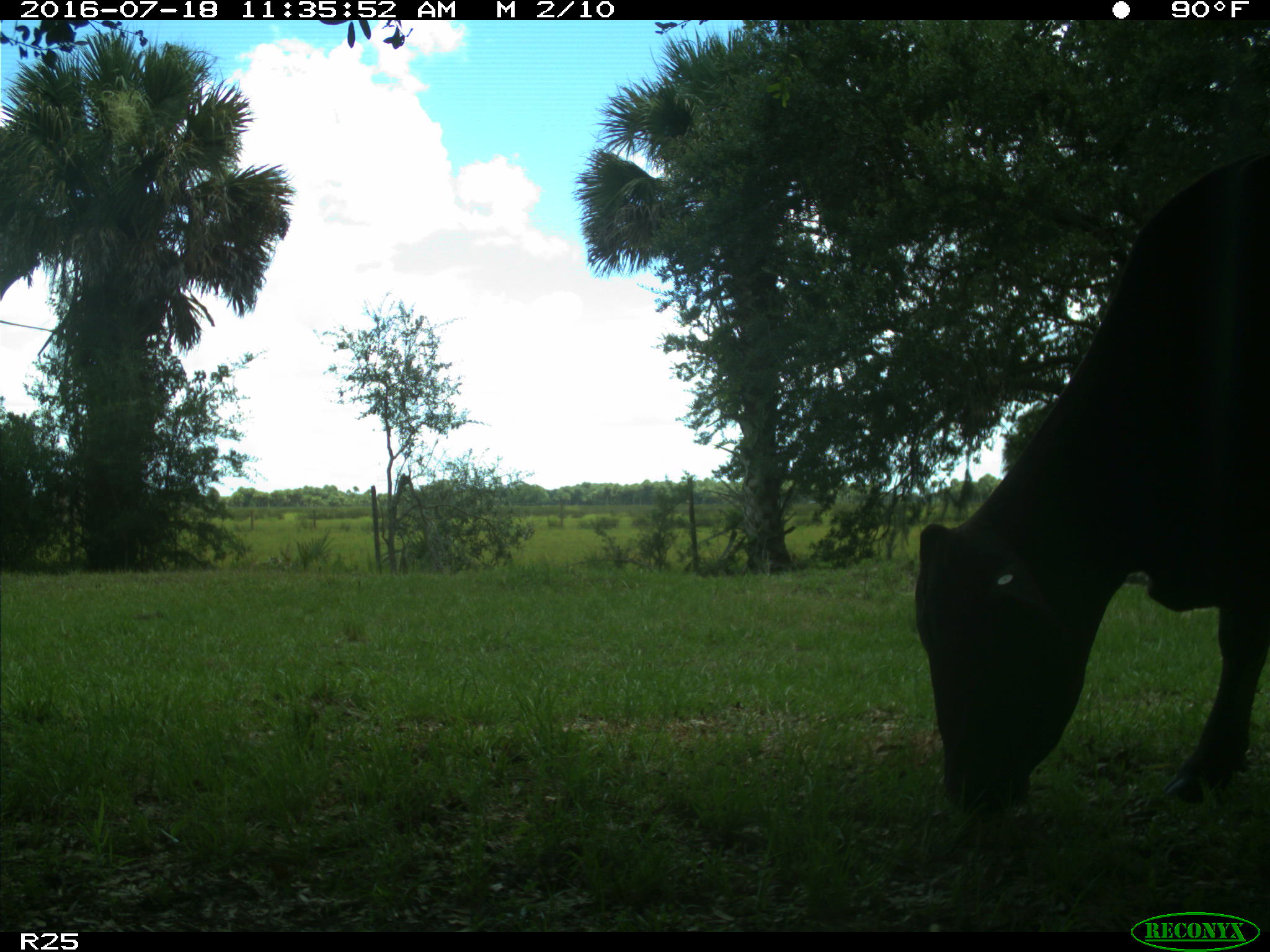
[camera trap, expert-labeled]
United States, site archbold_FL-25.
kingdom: Animalia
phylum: Chordata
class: Mammalia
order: Artiodactyla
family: Bovidae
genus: Bos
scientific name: Bos taurus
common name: domestic cow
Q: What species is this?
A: Bos taurus (domestic cow).